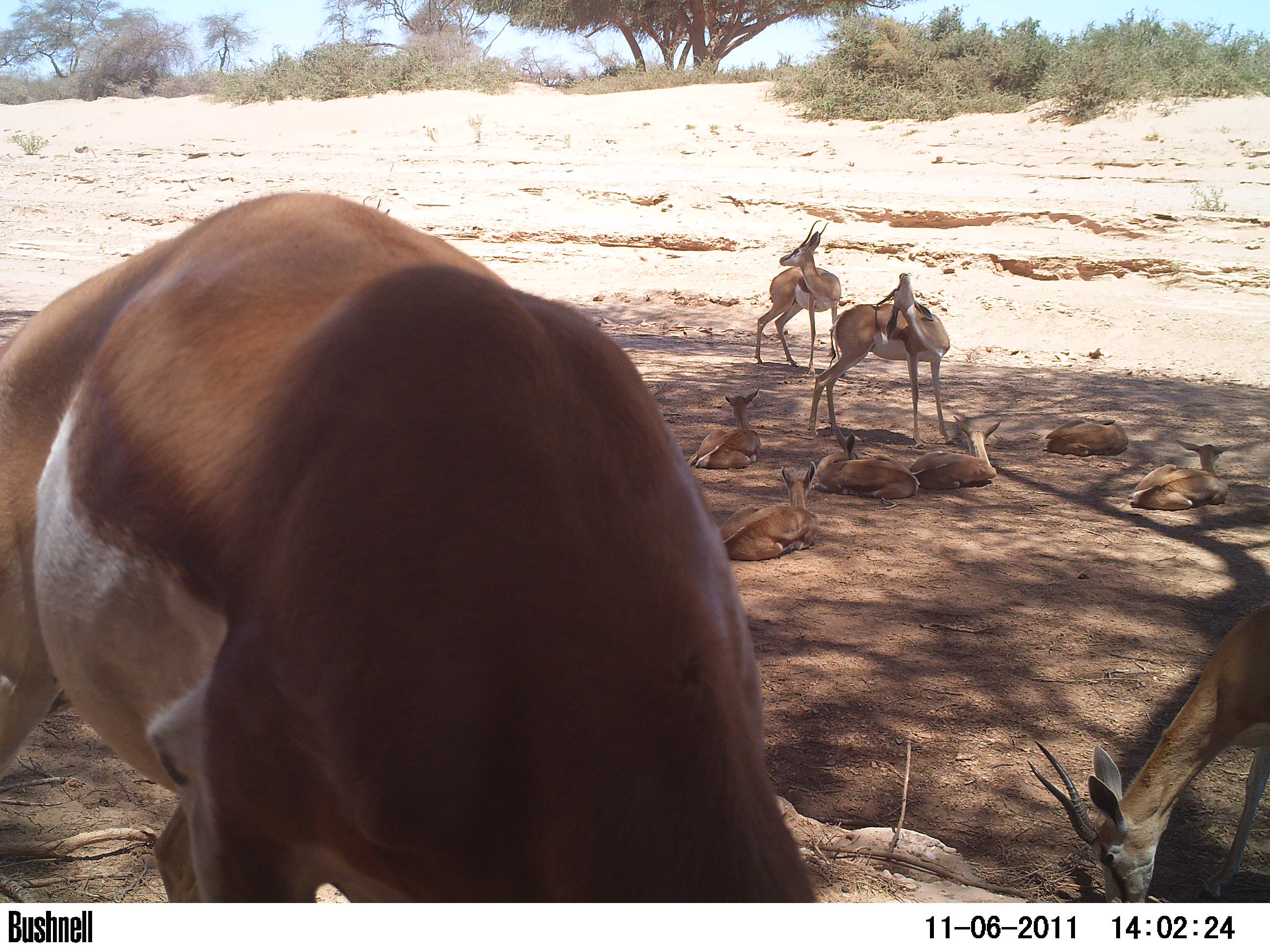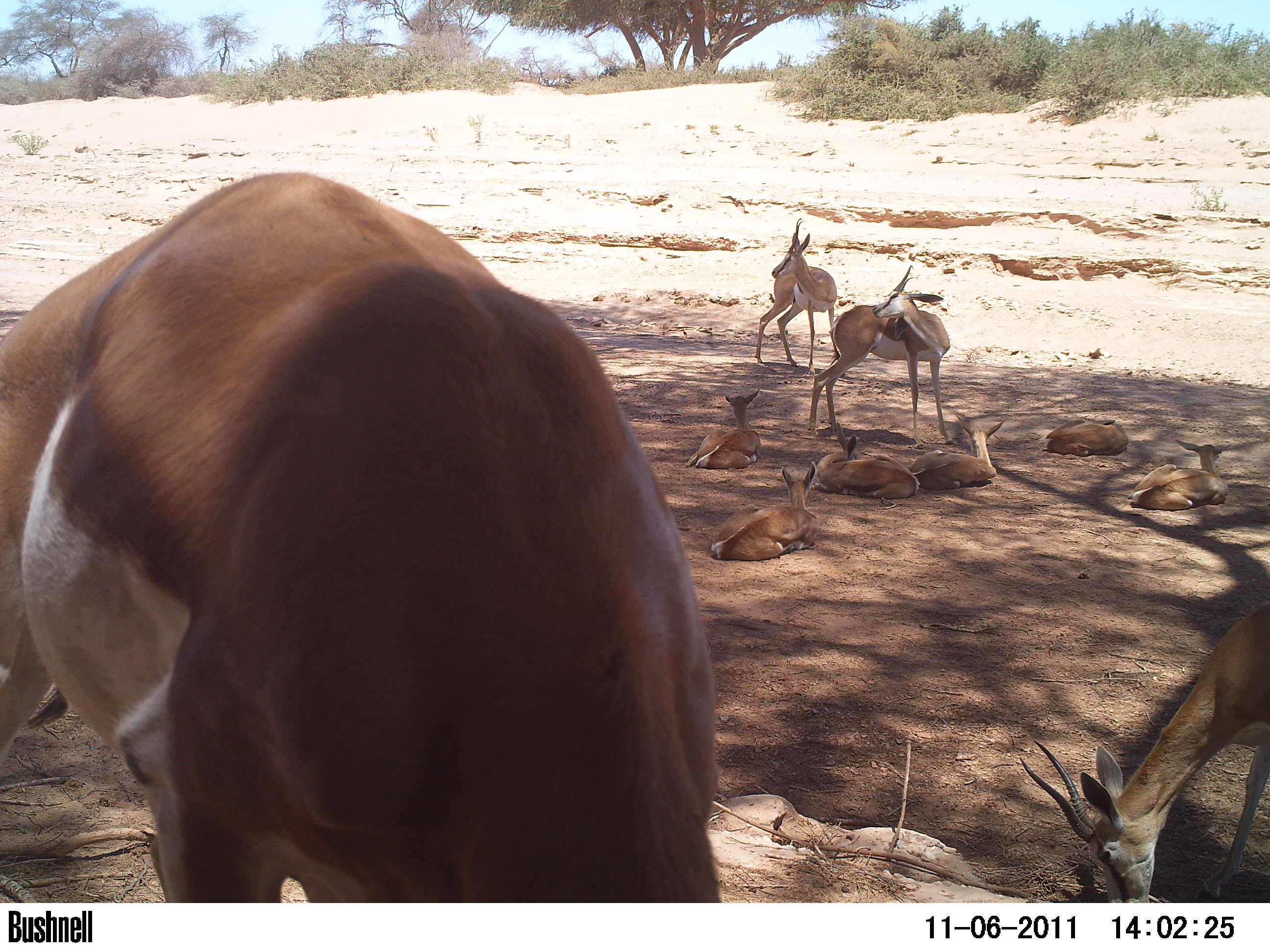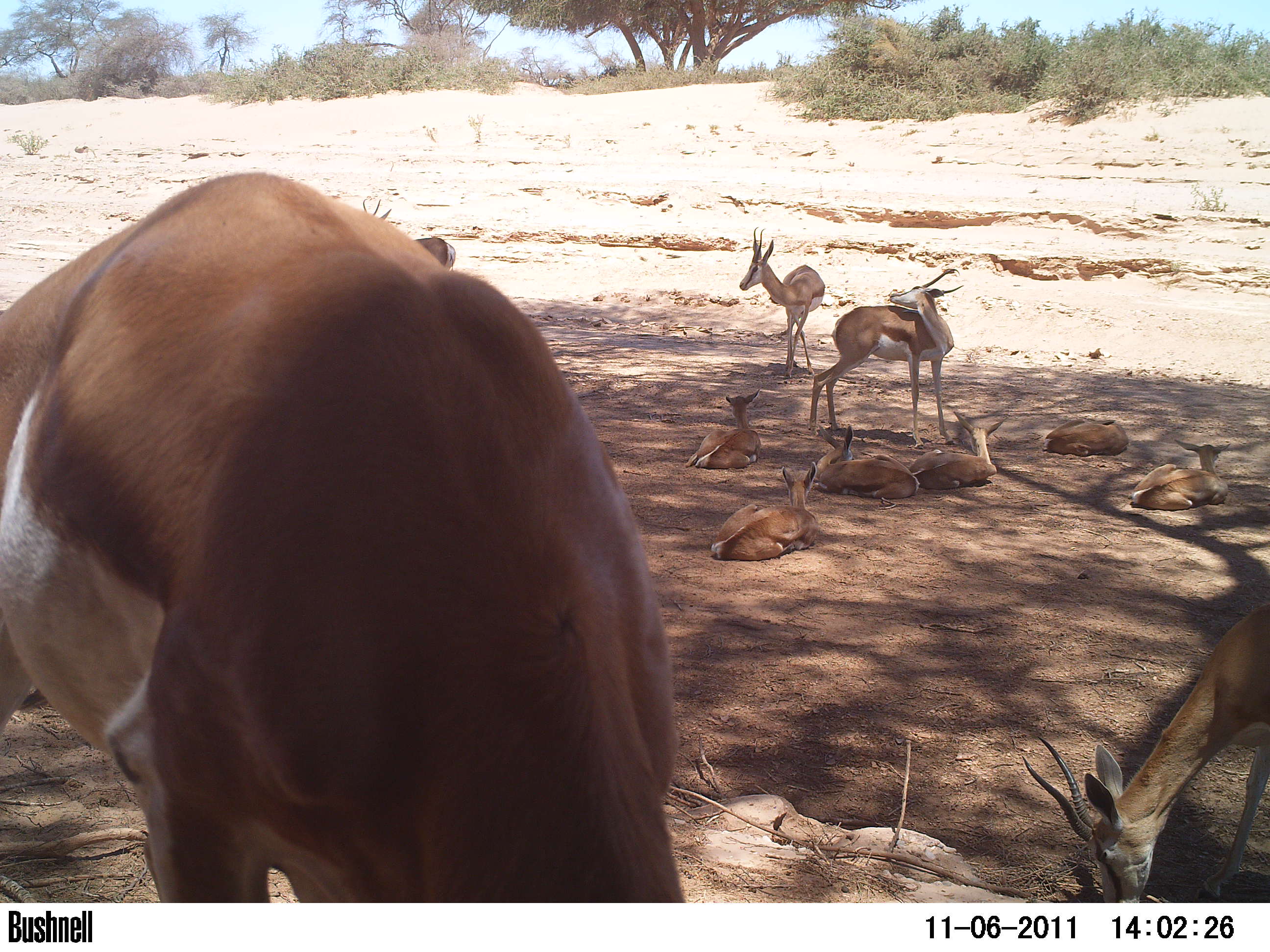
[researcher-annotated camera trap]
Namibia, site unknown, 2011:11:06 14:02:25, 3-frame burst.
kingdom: Animalia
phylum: Chordata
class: Mammalia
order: Artiodactyla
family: Bovidae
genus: Antidorcas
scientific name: Antidorcas marsupialis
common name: springbok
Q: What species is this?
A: Antidorcas marsupialis (springbok).